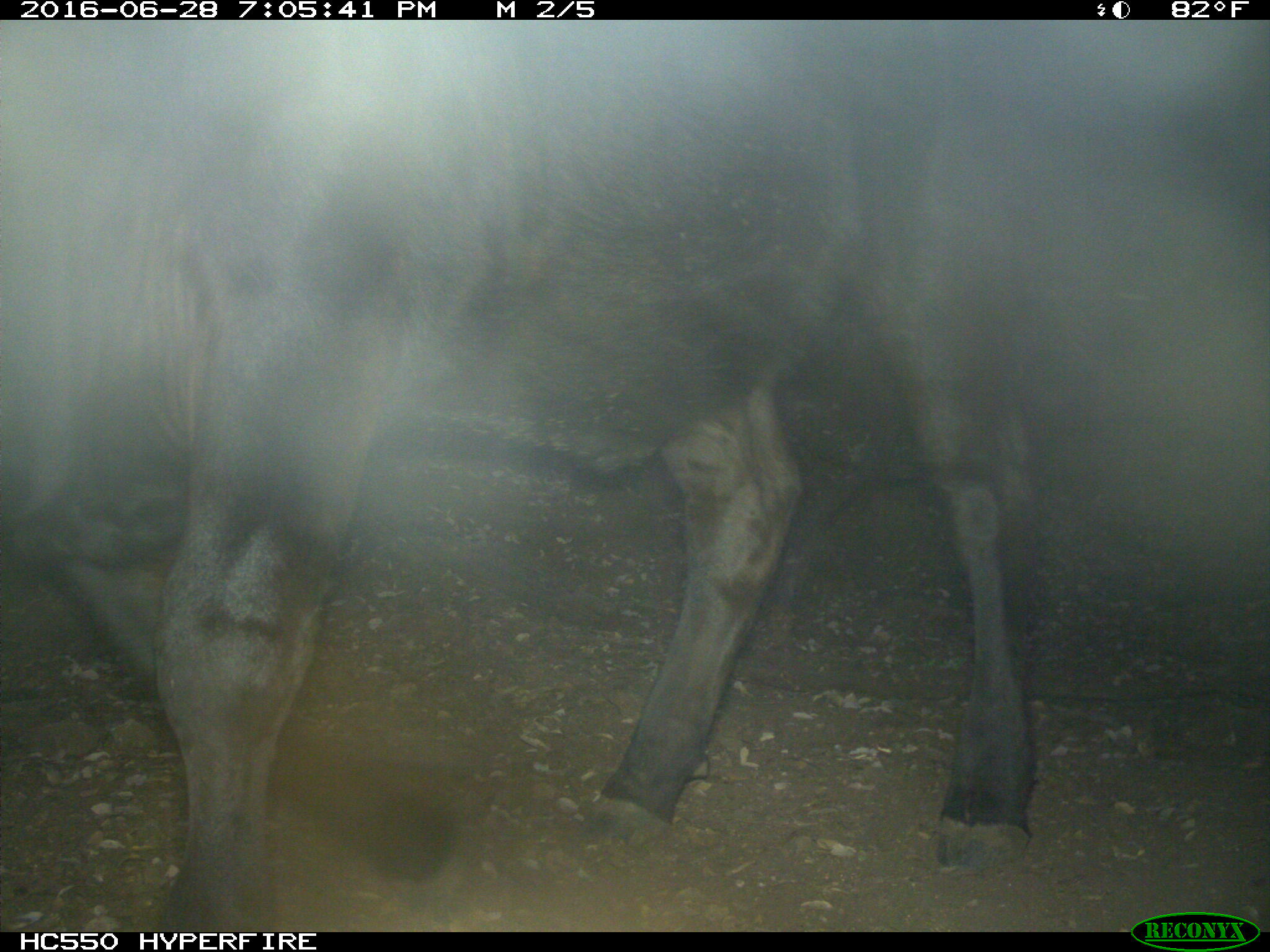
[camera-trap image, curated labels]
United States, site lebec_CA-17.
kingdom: Animalia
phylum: Chordata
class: Mammalia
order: Artiodactyla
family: Bovidae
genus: Bos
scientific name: Bos taurus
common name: domestic cow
Bos taurus (domestic cow).